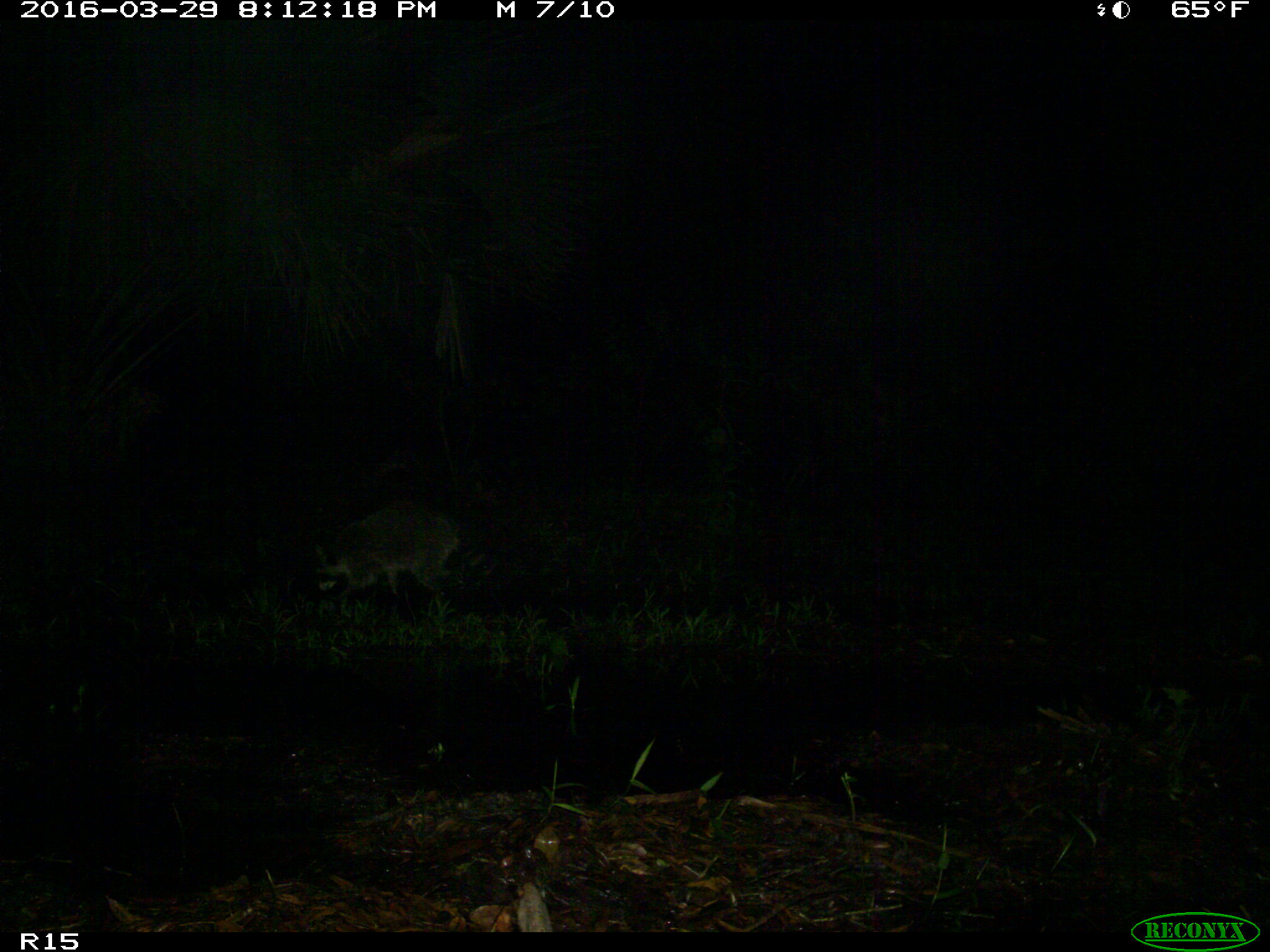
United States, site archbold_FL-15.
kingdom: Animalia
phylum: Chordata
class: Mammalia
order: Carnivora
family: Procyonidae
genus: Procyon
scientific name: Procyon lotor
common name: common raccoon